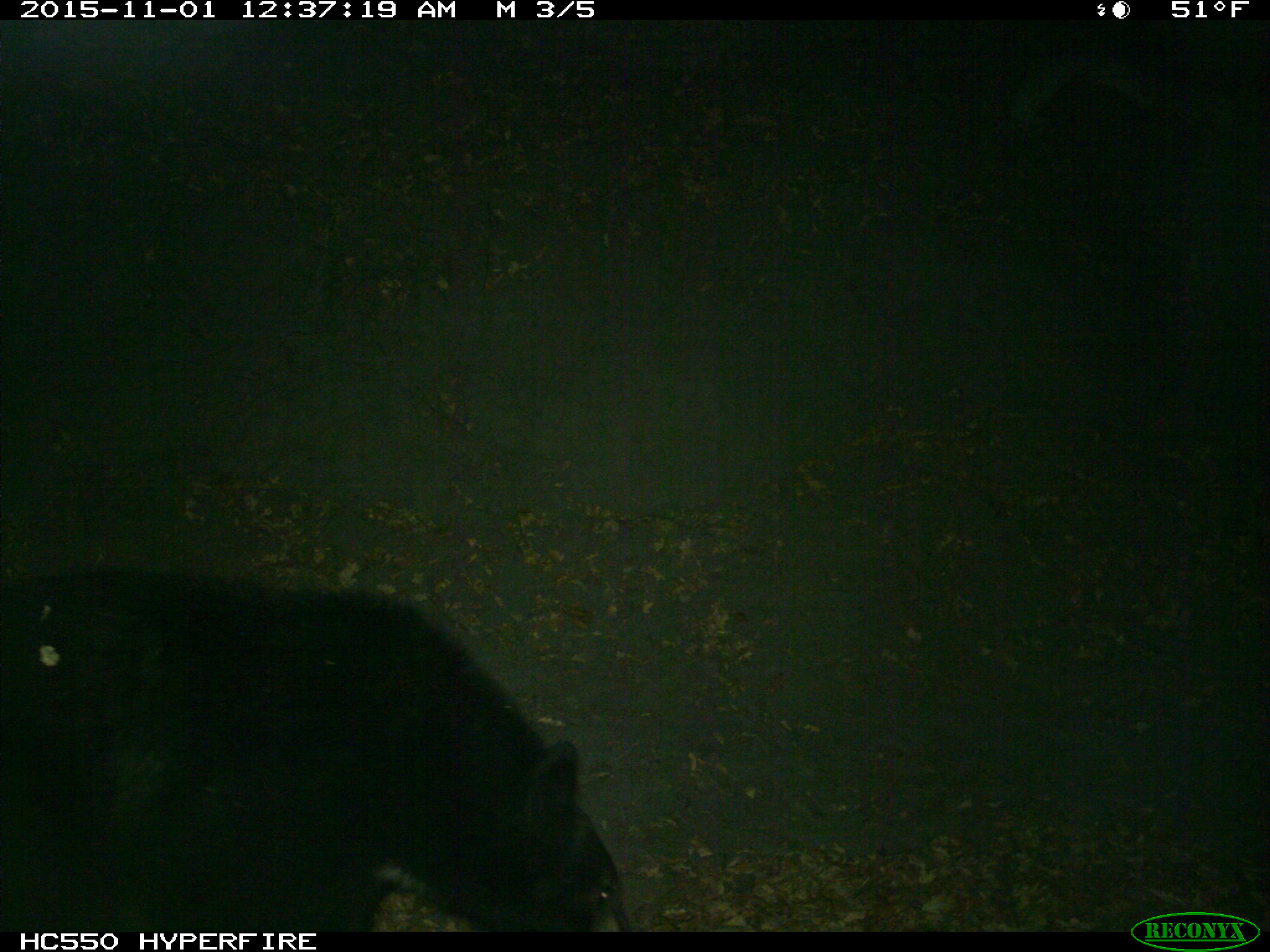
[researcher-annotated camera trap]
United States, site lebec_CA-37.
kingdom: Animalia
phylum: Chordata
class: Mammalia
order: Carnivora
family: Ursidae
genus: Ursus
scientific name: Ursus americanus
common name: american black bear